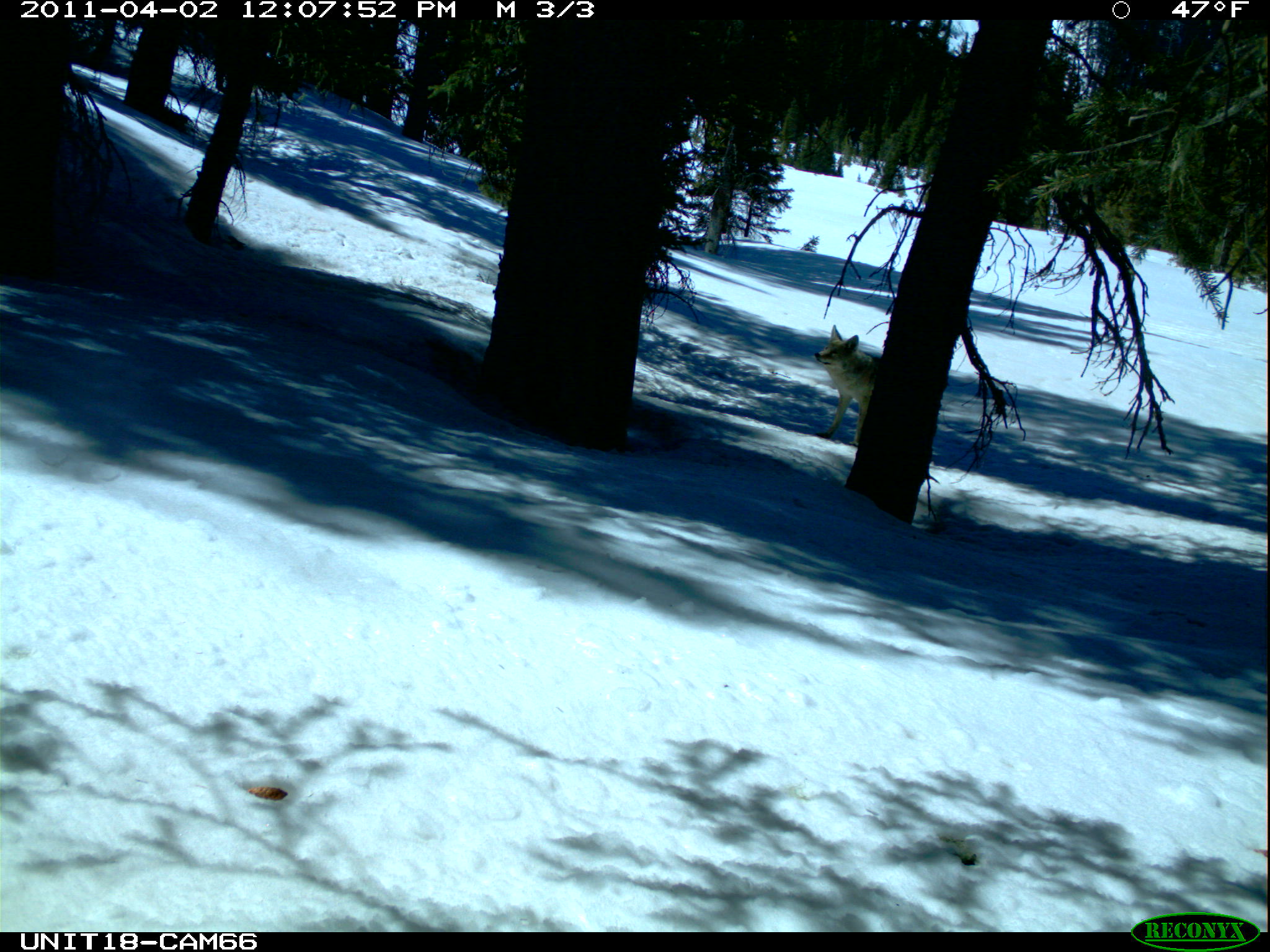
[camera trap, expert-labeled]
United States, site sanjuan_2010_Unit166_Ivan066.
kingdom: Animalia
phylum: Chordata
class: Mammalia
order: Carnivora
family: Canidae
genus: Canis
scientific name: Canis latrans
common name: coyote